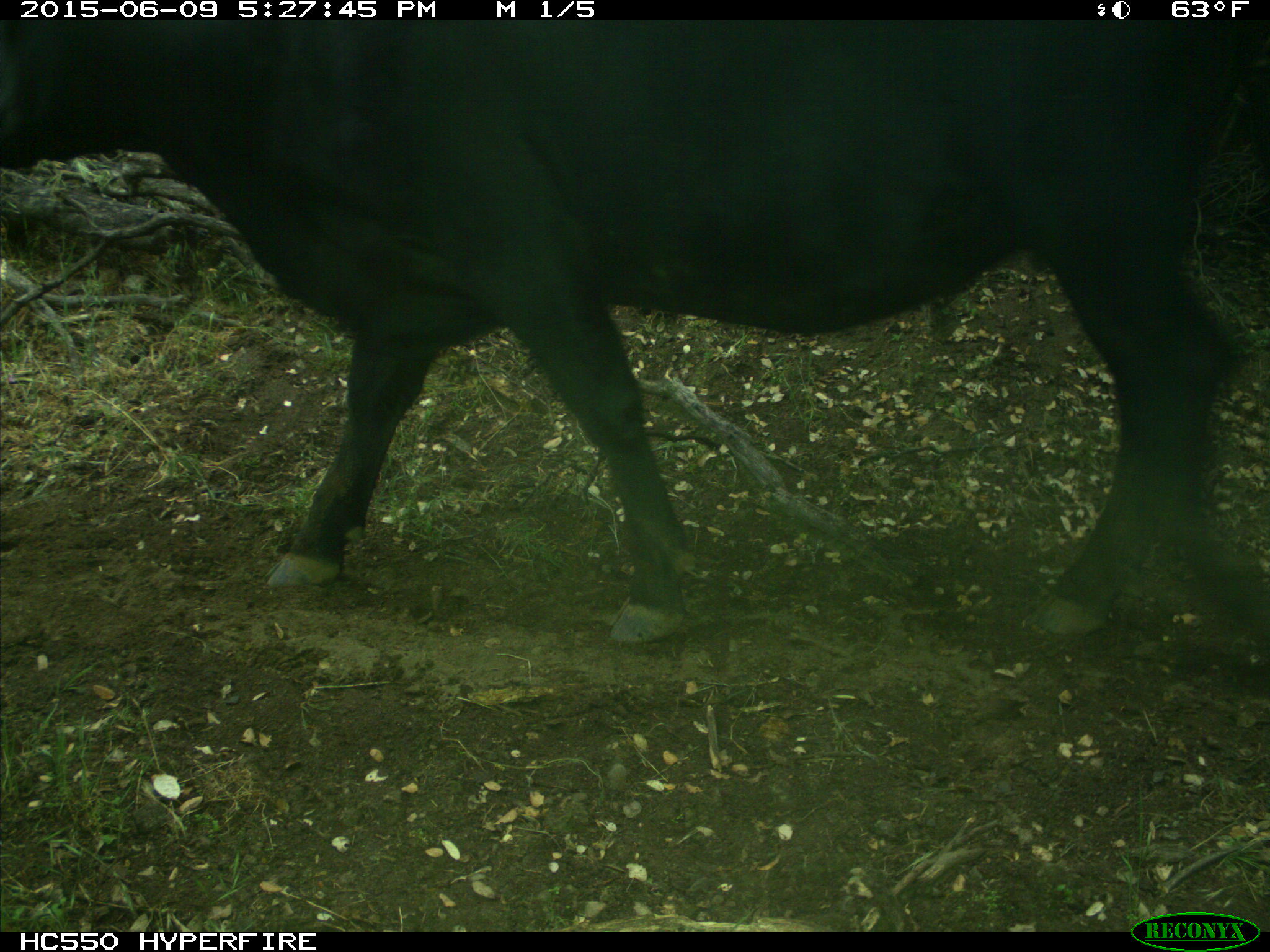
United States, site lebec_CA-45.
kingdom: Animalia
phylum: Chordata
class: Mammalia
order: Artiodactyla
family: Bovidae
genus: Bos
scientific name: Bos taurus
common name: domestic cow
Bos taurus (domestic cow).